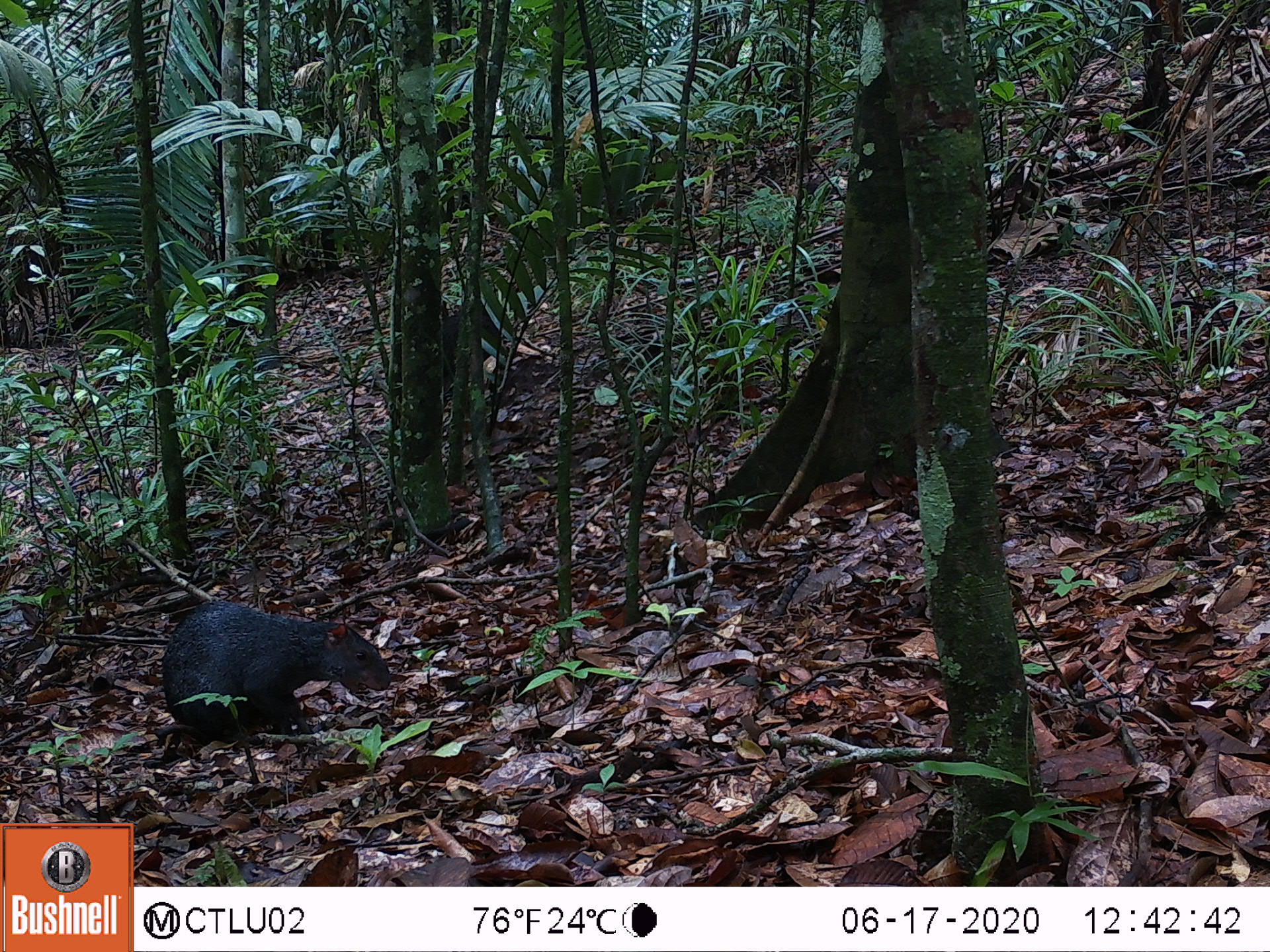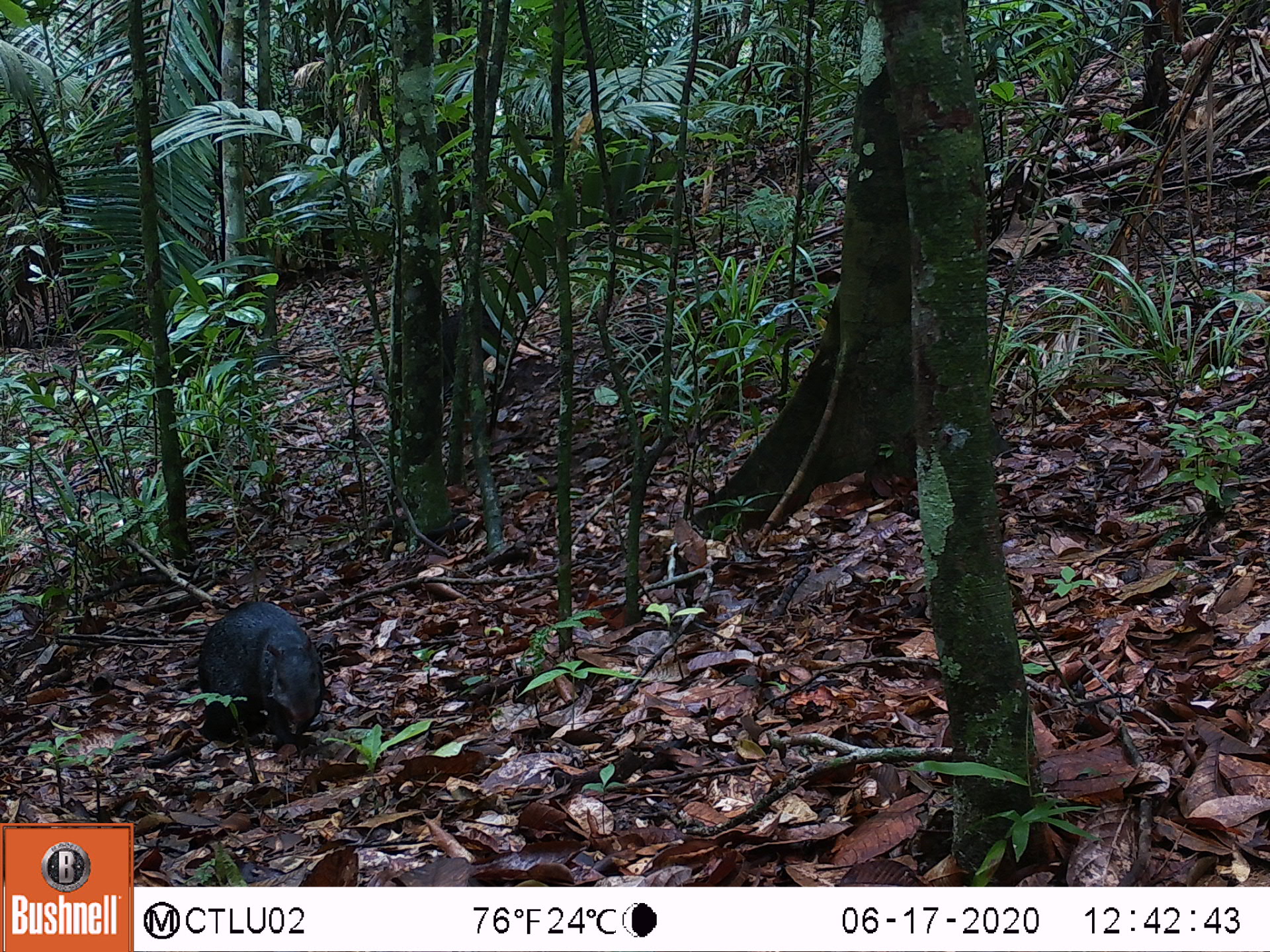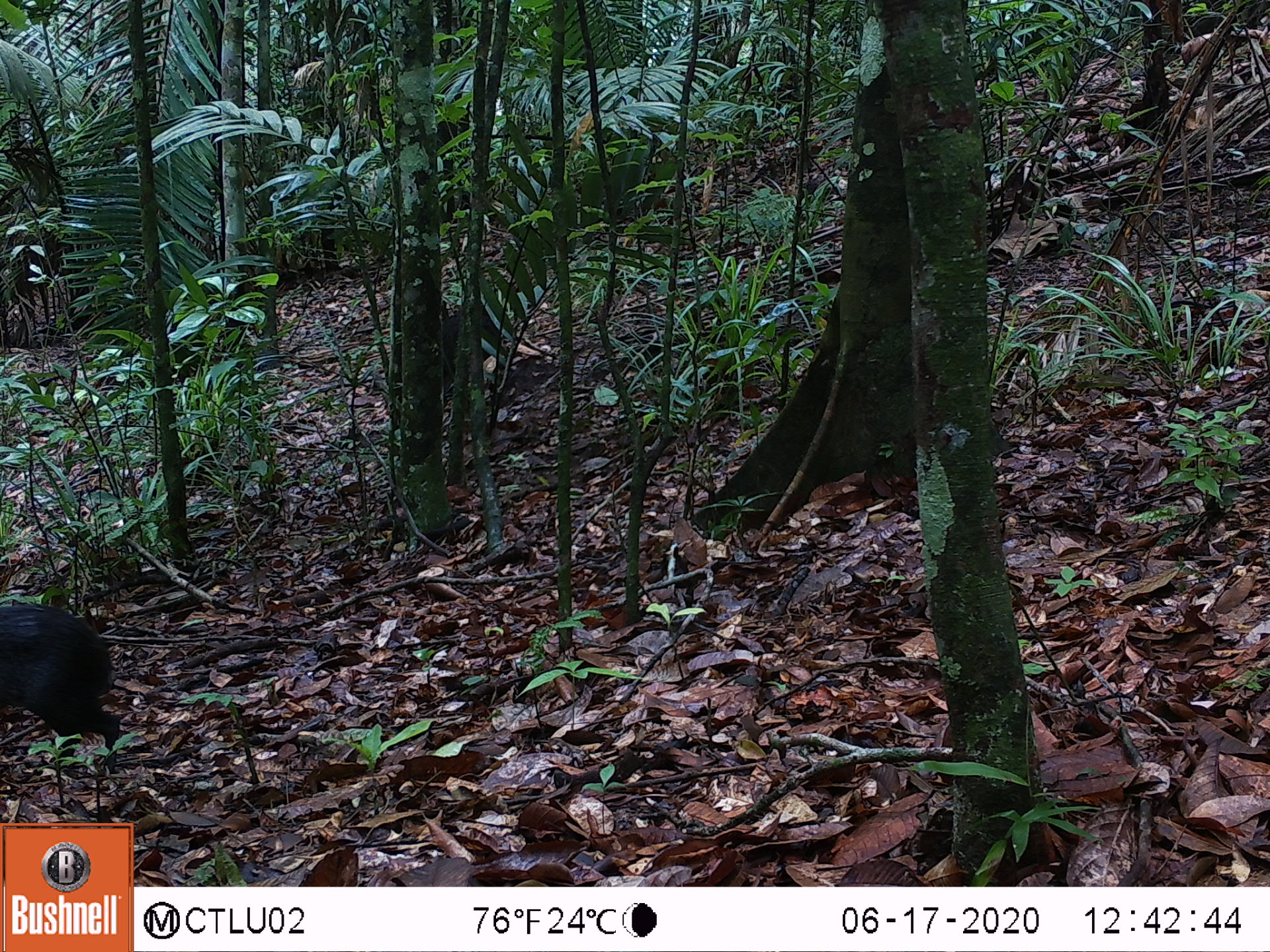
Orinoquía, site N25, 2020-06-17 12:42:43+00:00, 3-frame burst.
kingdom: Animalia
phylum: Chordata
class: Mammalia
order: Rodentia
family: Dasyproctidae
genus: Dasyprocta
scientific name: Dasyprocta fuliginosa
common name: black agouti